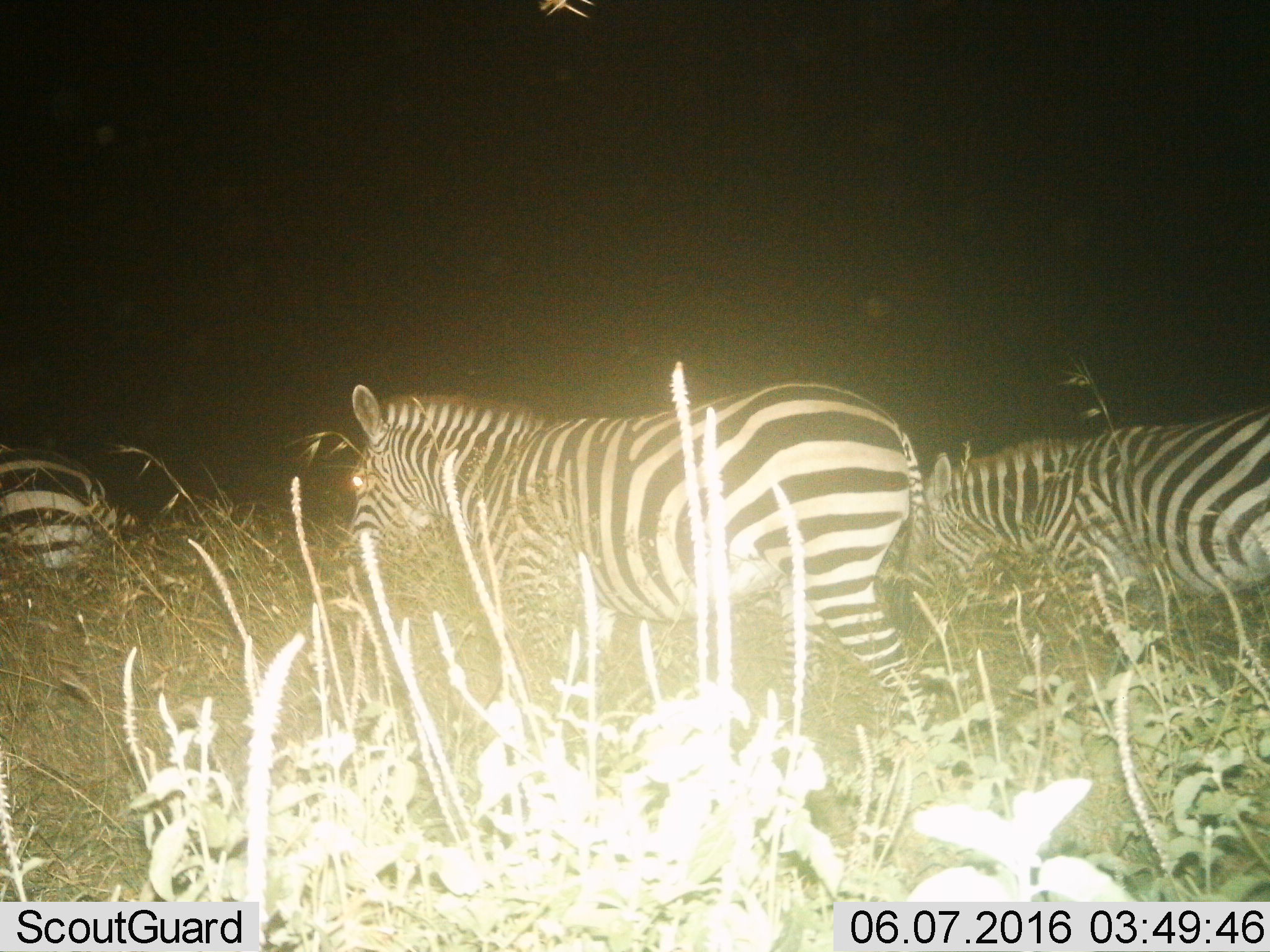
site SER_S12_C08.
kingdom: Animalia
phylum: Chordata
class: Mammalia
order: Perissodactyla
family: Equidae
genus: Equus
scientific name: Equus quagga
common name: plains zebra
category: zebraplains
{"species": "zebraplains (plains zebra) (Equus quagga)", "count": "3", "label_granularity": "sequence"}